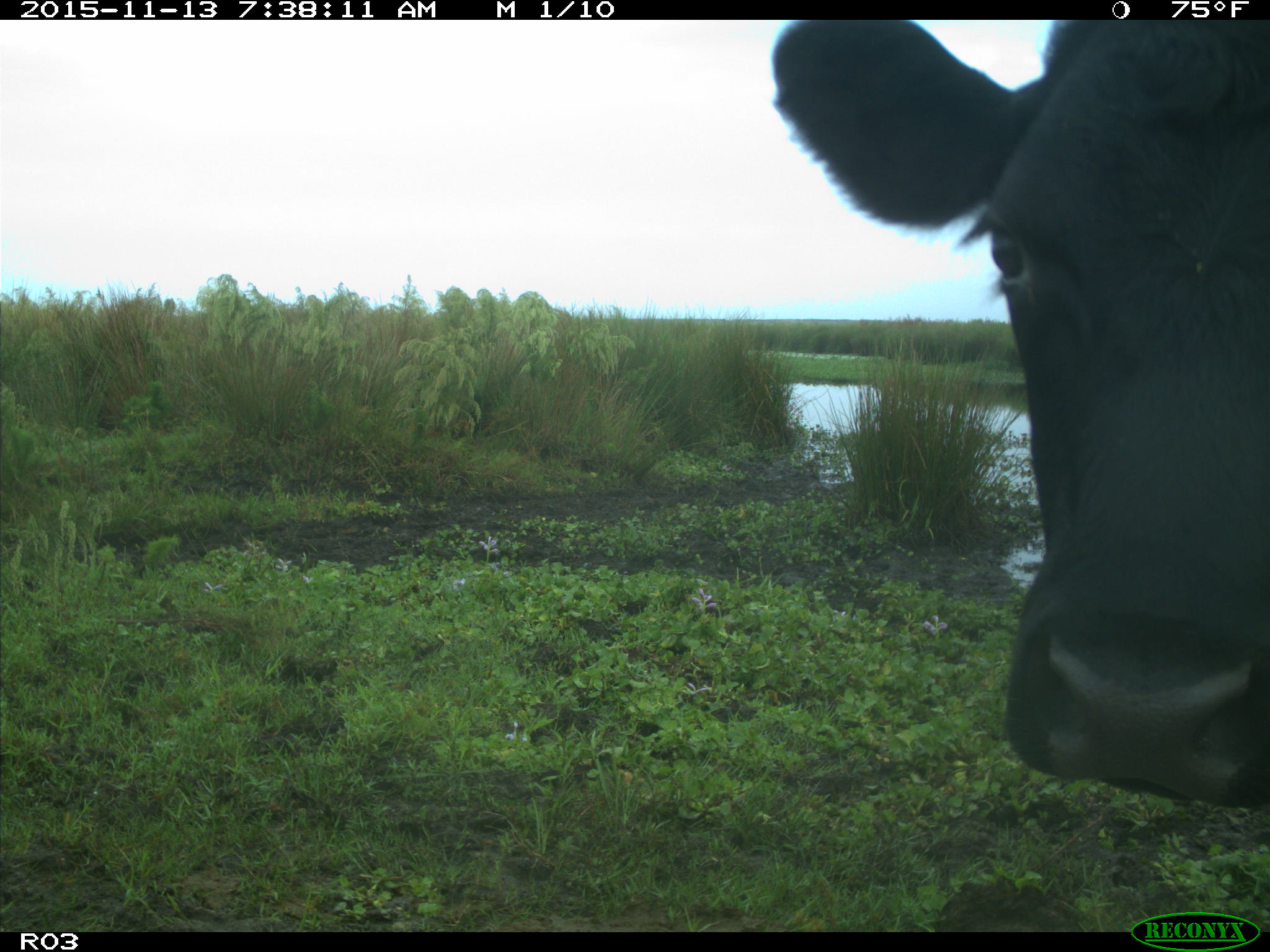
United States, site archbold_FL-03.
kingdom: Animalia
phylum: Chordata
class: Mammalia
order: Artiodactyla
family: Bovidae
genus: Bos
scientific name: Bos taurus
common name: domestic cow